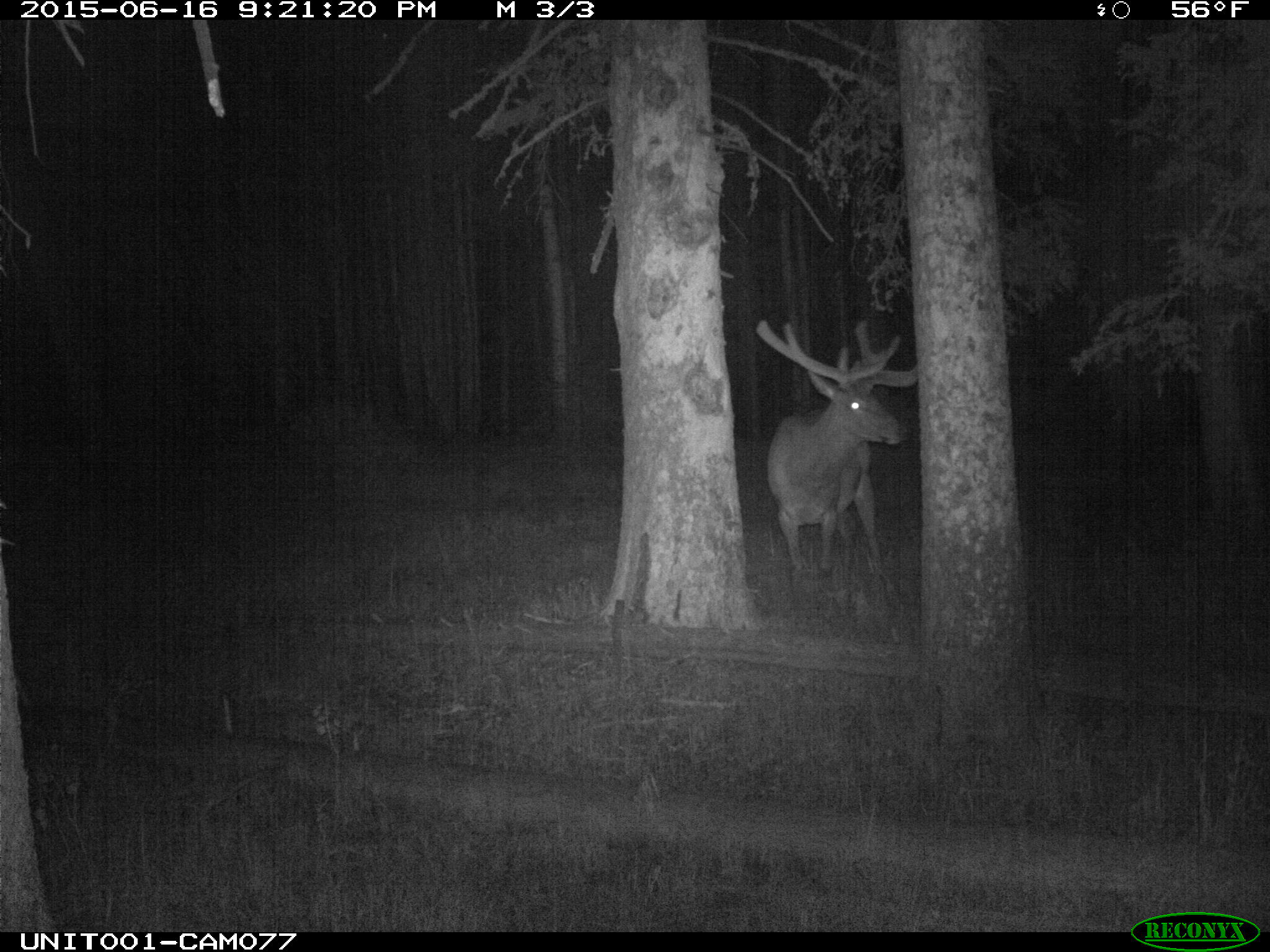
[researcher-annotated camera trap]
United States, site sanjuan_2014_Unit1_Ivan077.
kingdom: Animalia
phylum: Chordata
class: Mammalia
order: Artiodactyla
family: Cervidae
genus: Cervus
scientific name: Cervus elaphus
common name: red deer